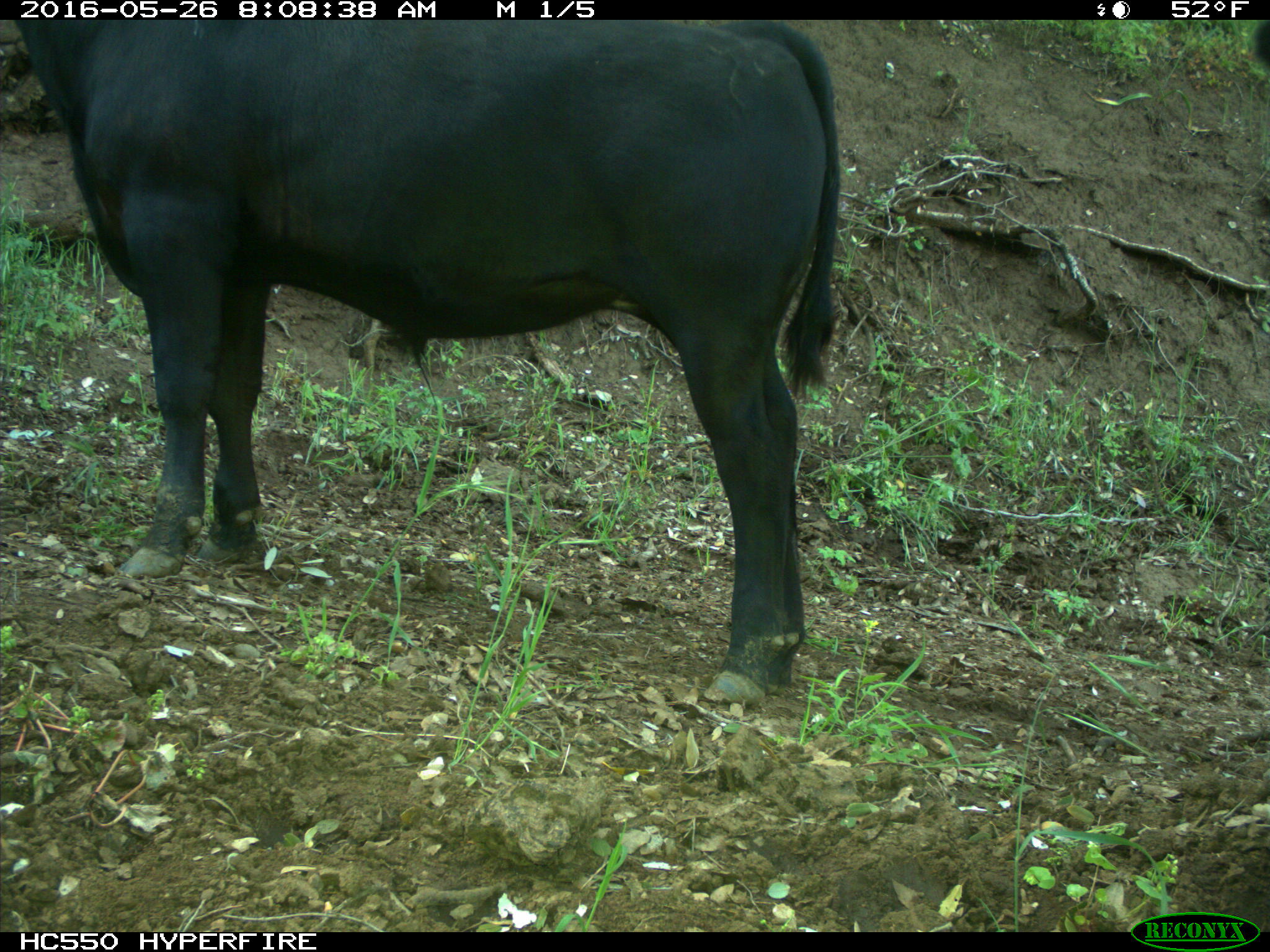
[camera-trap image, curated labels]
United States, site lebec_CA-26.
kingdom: Animalia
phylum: Chordata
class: Mammalia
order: Artiodactyla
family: Bovidae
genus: Bos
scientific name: Bos taurus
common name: domestic cow